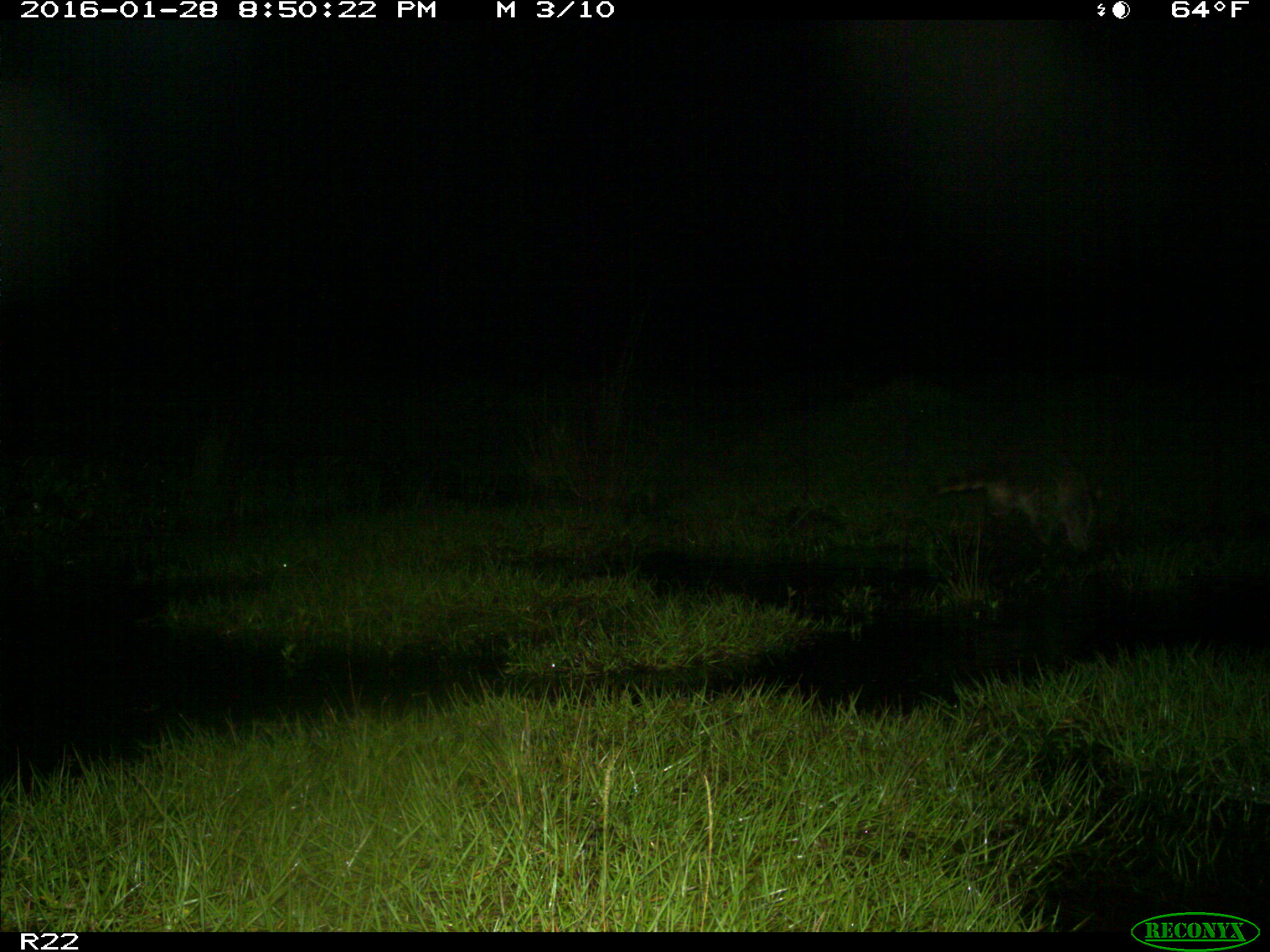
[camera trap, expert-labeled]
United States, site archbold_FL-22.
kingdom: Animalia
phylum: Chordata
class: Mammalia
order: Carnivora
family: Procyonidae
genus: Procyon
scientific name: Procyon lotor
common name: common raccoon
Procyon lotor (common raccoon).